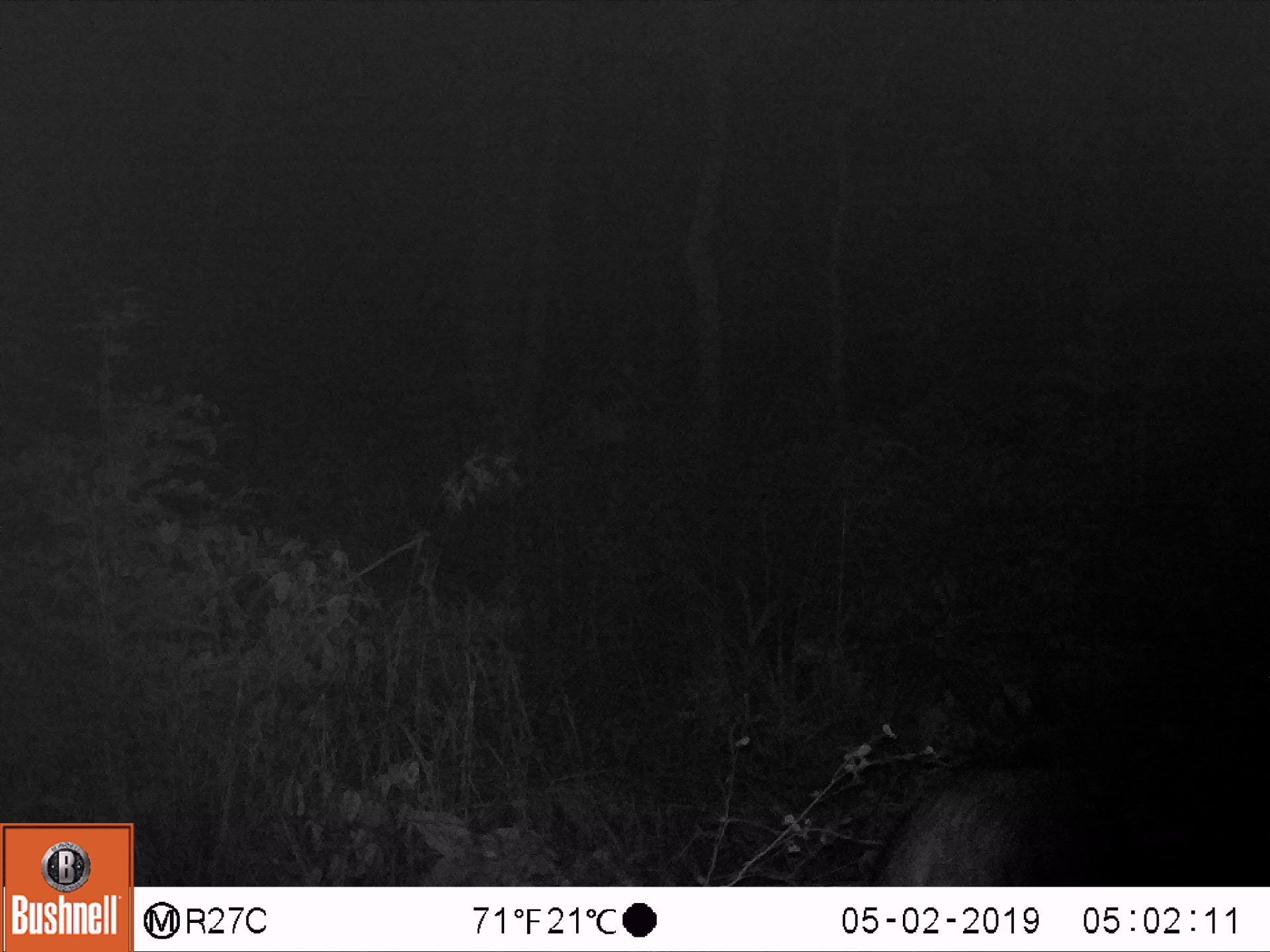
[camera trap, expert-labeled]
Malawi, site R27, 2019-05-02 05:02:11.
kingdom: Animalia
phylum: Chordata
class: Mammalia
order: Artiodactyla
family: Suidae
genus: Potamochoerus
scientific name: Potamochoerus larvatus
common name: bushpig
Bushpig (Potamochoerus larvatus), count 1.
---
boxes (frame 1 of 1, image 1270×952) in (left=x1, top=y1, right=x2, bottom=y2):
bushpig: (left=872, top=759, right=1168, bottom=880)